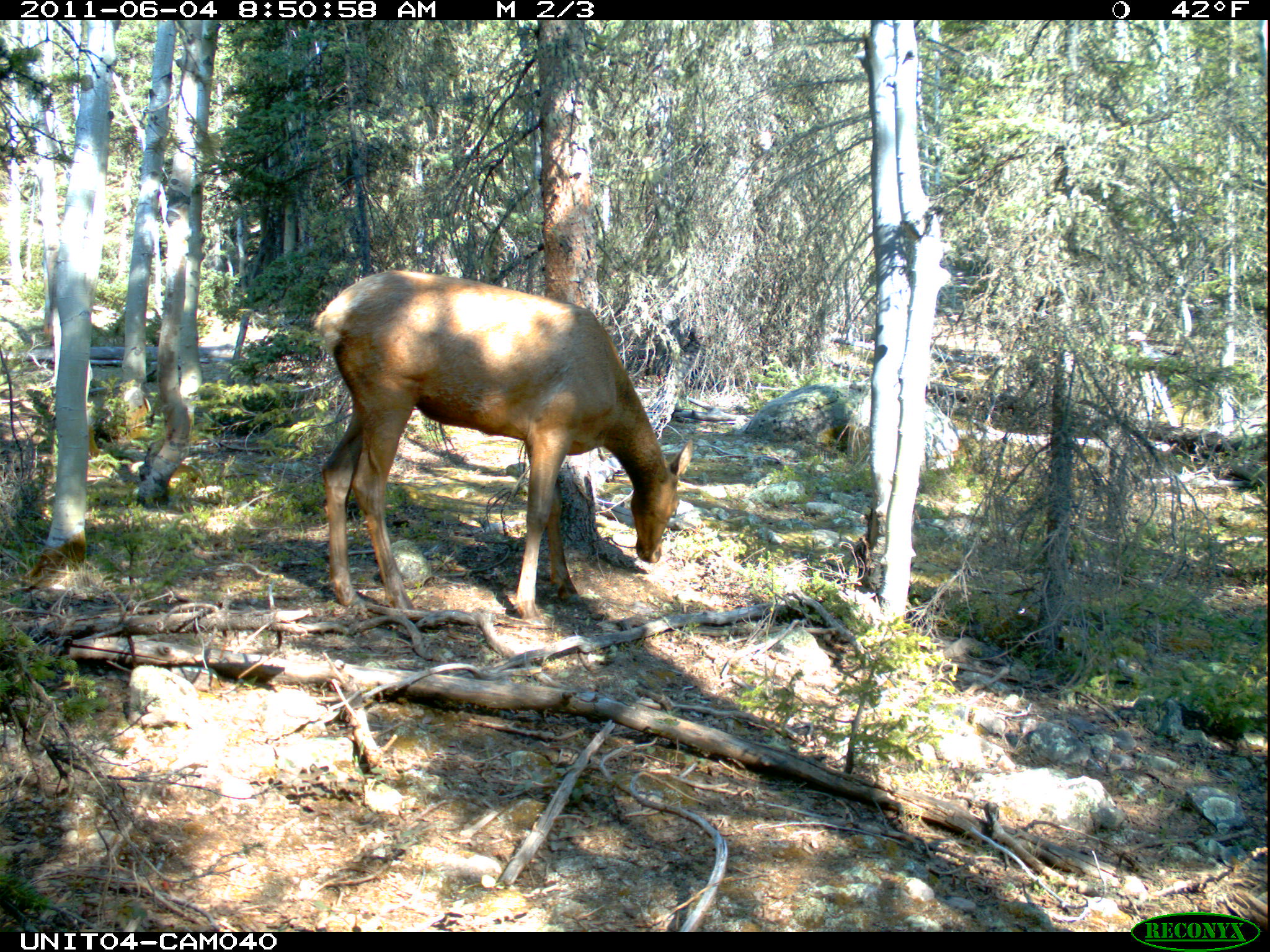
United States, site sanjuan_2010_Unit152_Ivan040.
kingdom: Animalia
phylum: Chordata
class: Mammalia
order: Artiodactyla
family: Cervidae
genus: Cervus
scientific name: Cervus elaphus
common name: red deer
Cervus elaphus (red deer).